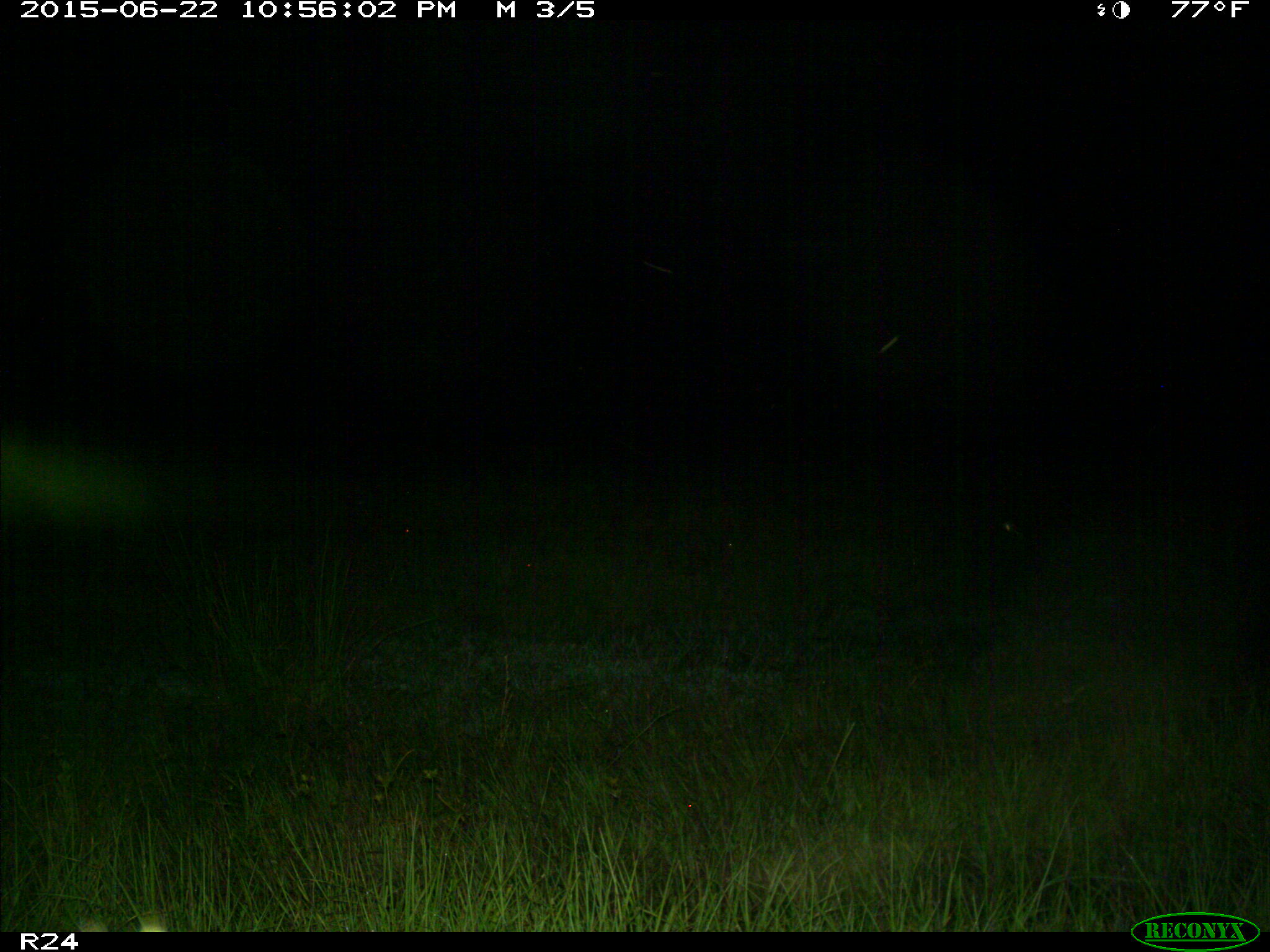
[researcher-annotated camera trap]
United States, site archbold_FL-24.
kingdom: Animalia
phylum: Chordata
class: Mammalia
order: Artiodactyla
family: Bovidae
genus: Bos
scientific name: Bos taurus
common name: domestic cow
Bos taurus (domestic cow).